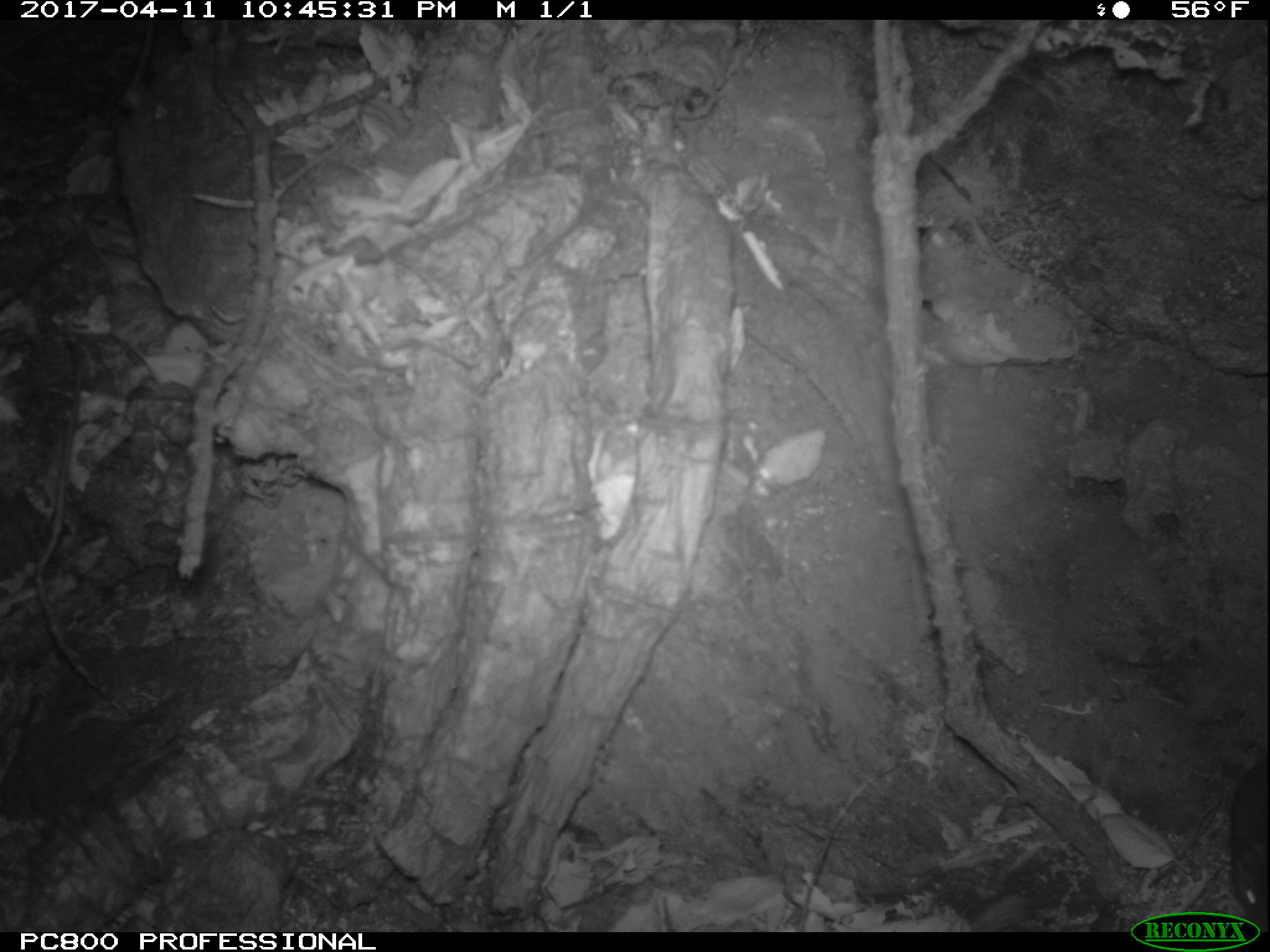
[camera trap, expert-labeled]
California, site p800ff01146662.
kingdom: Animalia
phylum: Chordata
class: Mammalia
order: Rodentia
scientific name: Rodentia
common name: rodent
Rodent (Rodentia).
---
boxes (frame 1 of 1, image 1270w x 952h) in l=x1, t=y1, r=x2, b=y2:
rodent: l=1228, t=758, r=1268, b=925